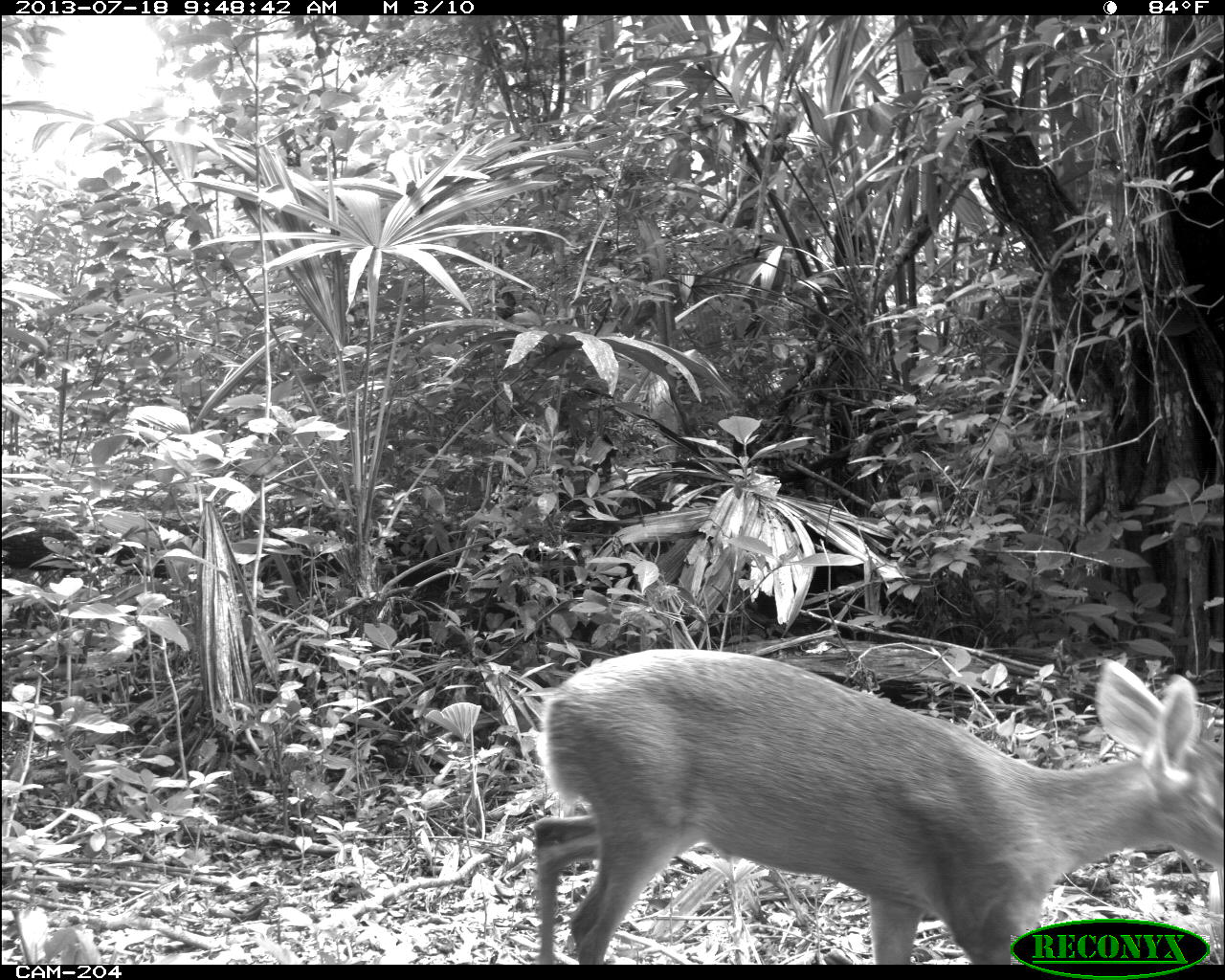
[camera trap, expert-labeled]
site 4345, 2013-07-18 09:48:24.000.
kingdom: Animalia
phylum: Chordata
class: Mammalia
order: Artiodactyla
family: Cervidae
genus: Odocoileus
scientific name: Odocoileus virginianus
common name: white-tailed deer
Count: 1.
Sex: female.